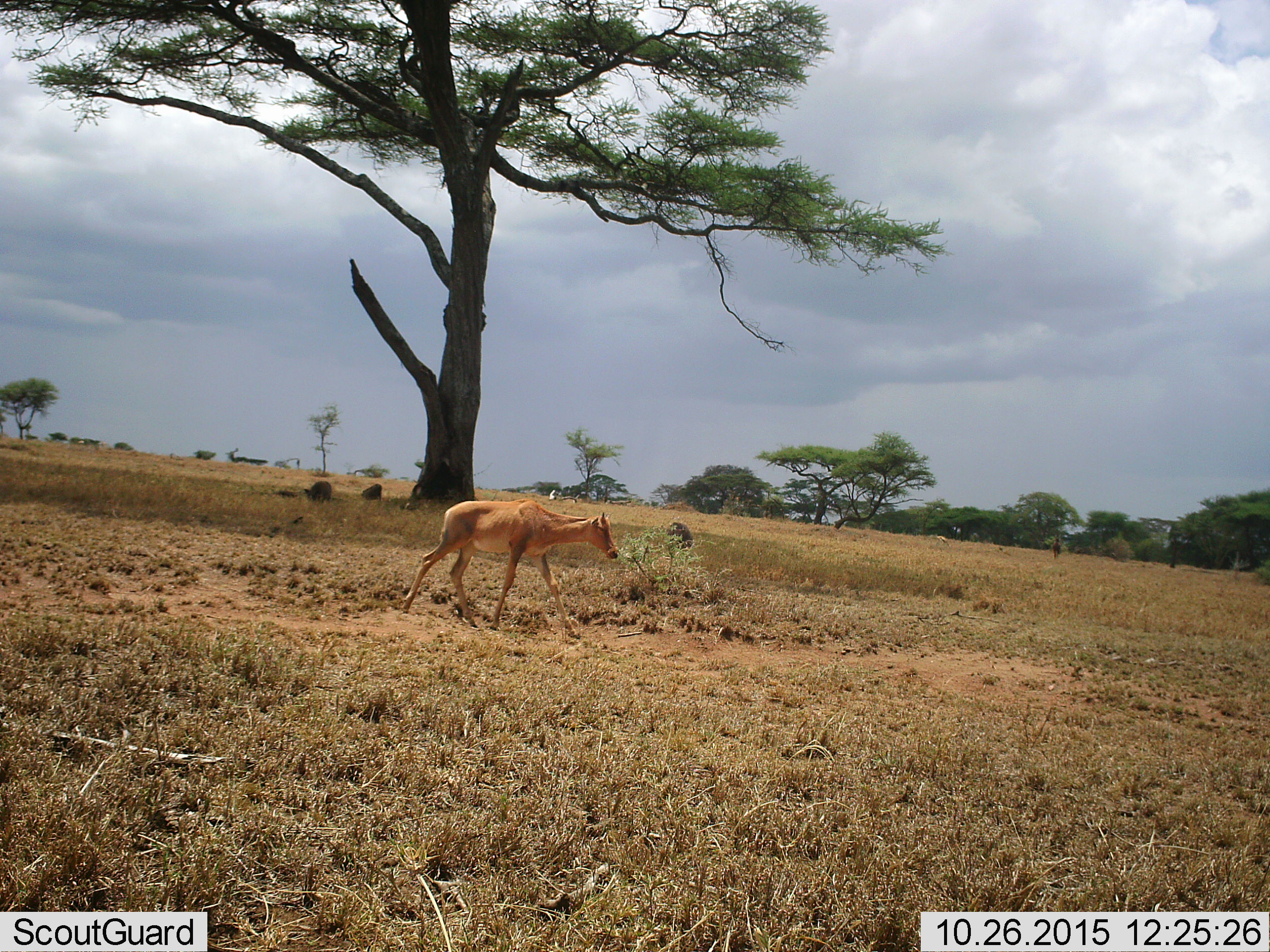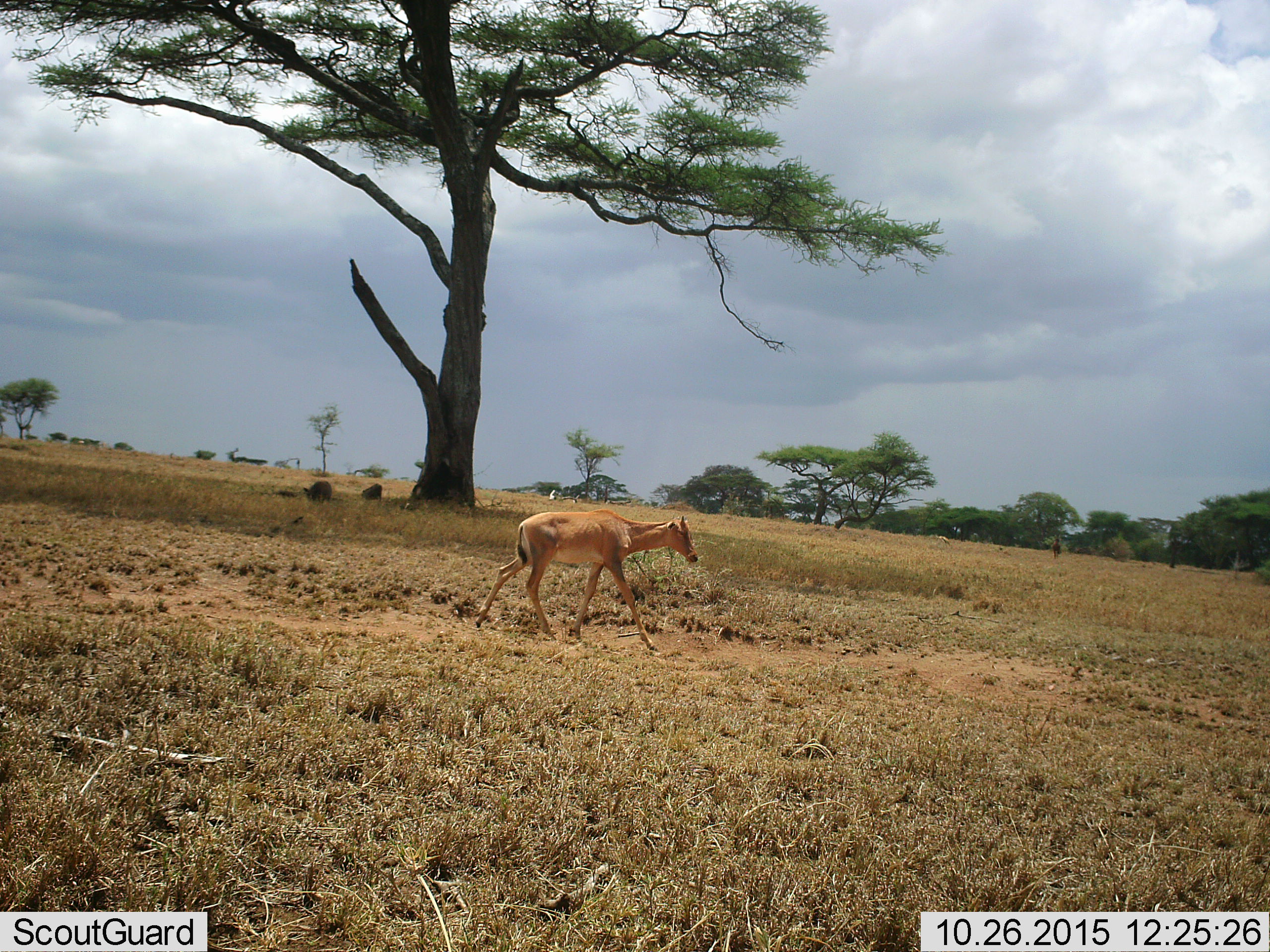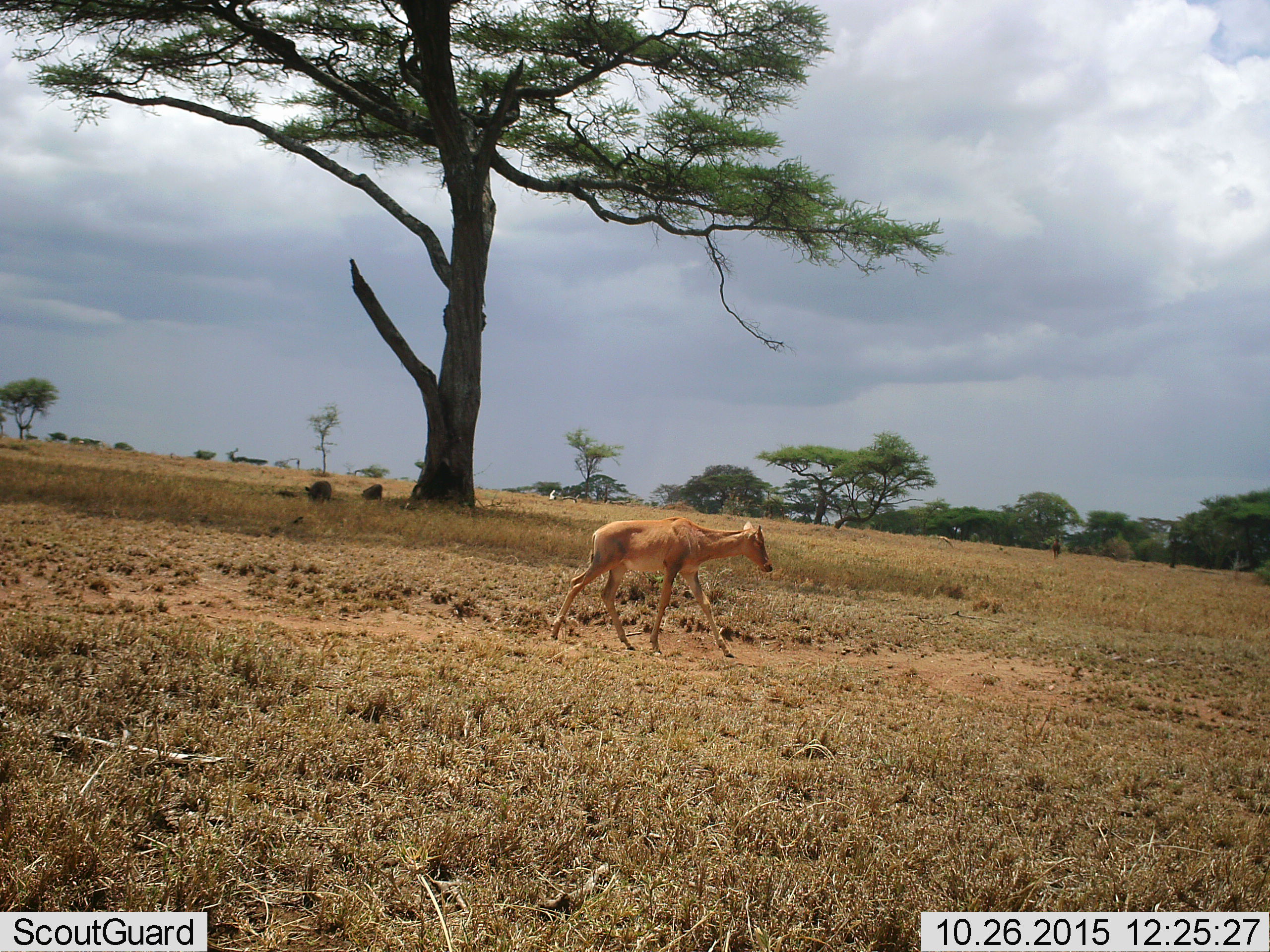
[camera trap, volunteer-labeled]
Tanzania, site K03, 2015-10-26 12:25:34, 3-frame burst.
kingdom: Animalia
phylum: Chordata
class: Mammalia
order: Artiodactyla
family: Bovidae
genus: Damaliscus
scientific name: Damaliscus lunatus jimela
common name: topi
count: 1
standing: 0%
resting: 0%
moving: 100%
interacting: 0%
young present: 67%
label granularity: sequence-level